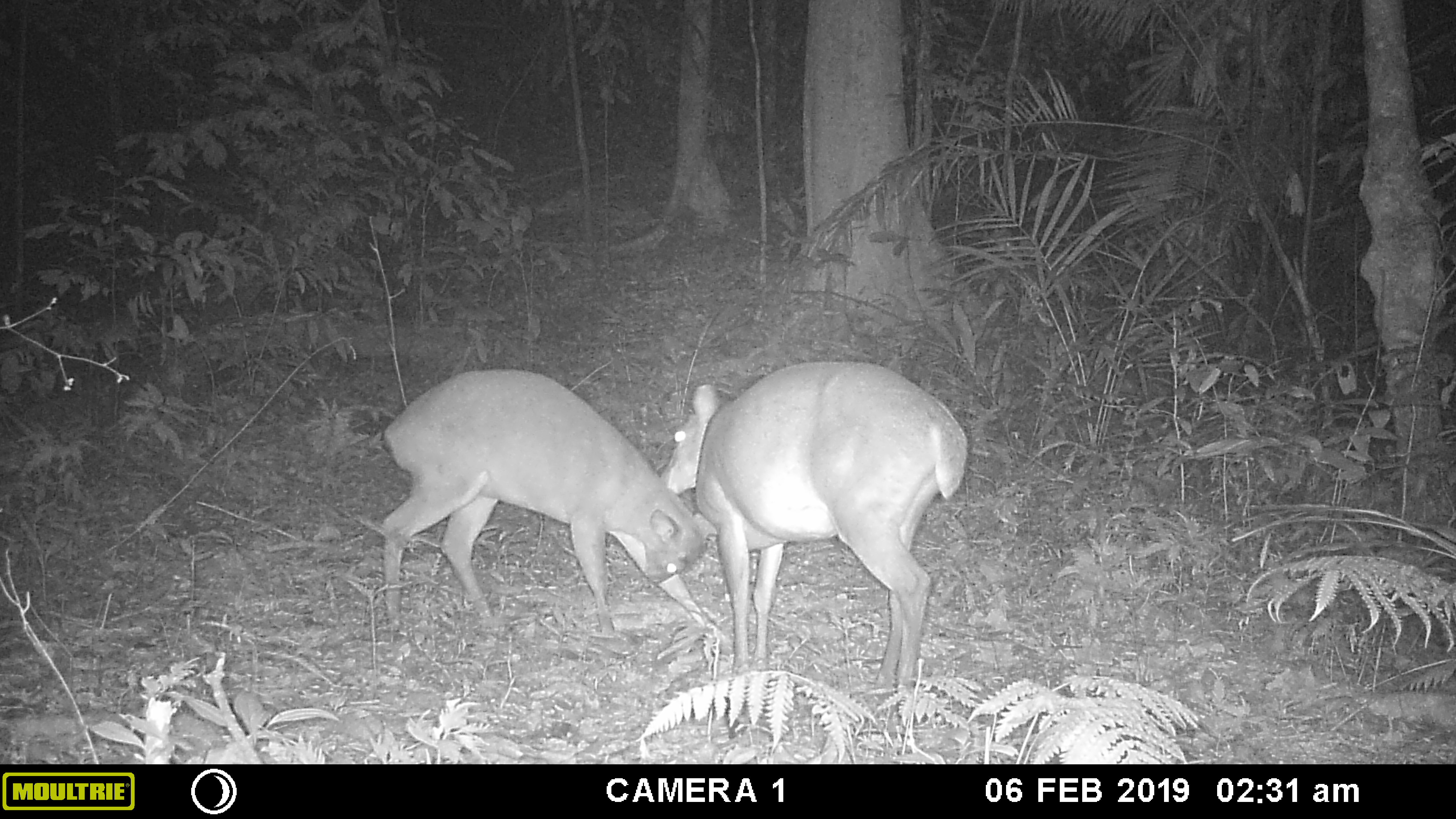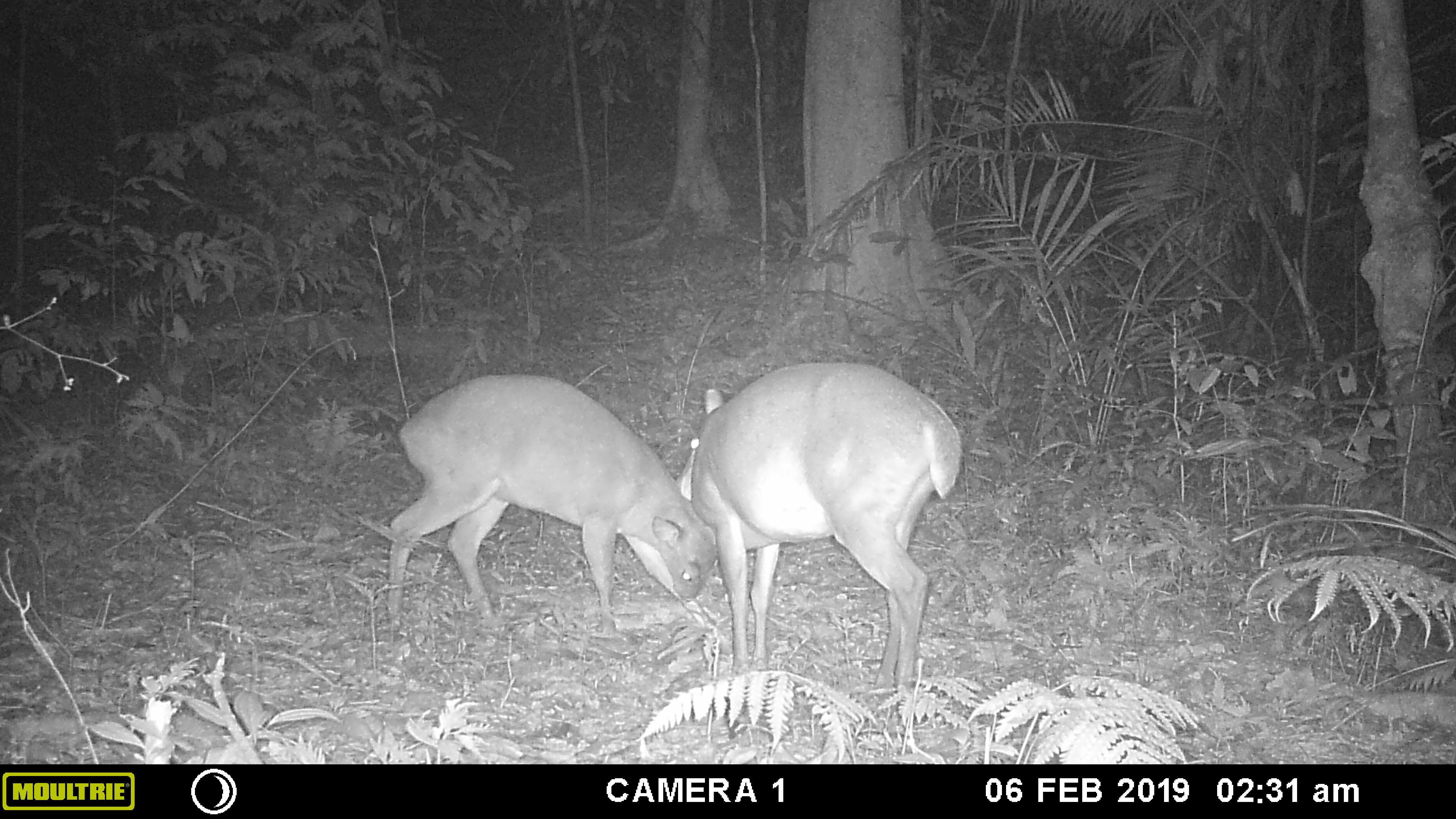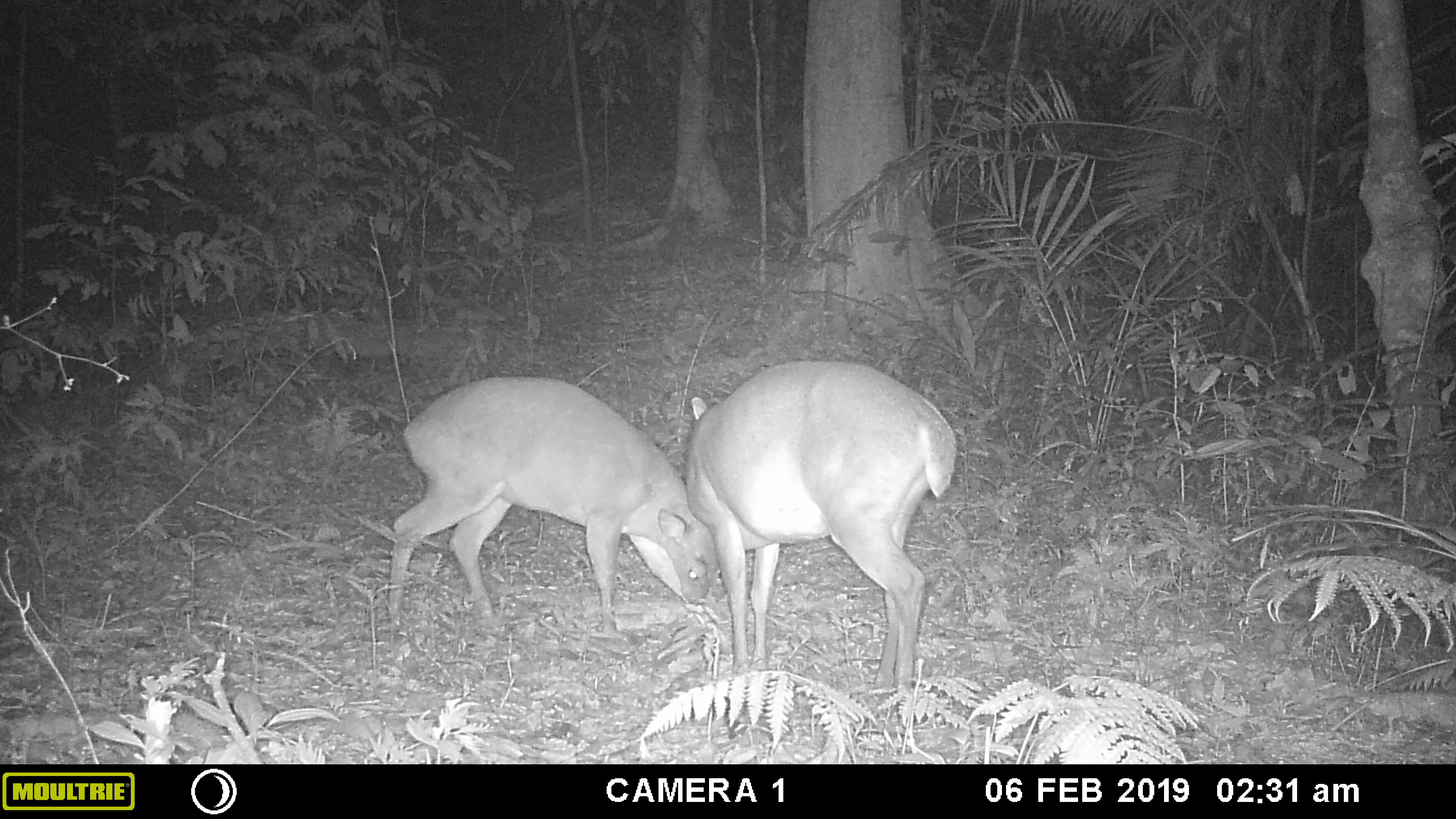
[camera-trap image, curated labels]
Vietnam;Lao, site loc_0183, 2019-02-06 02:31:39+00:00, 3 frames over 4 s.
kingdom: Animalia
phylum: Chordata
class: Mammalia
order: Artiodactyla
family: Cervidae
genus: Muntiacus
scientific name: Muntiacus vuquangensis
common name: large-antlered muntjac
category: large antlered muntjac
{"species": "large antlered muntjac (large-antlered muntjac) (Muntiacus vuquangensis)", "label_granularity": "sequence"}